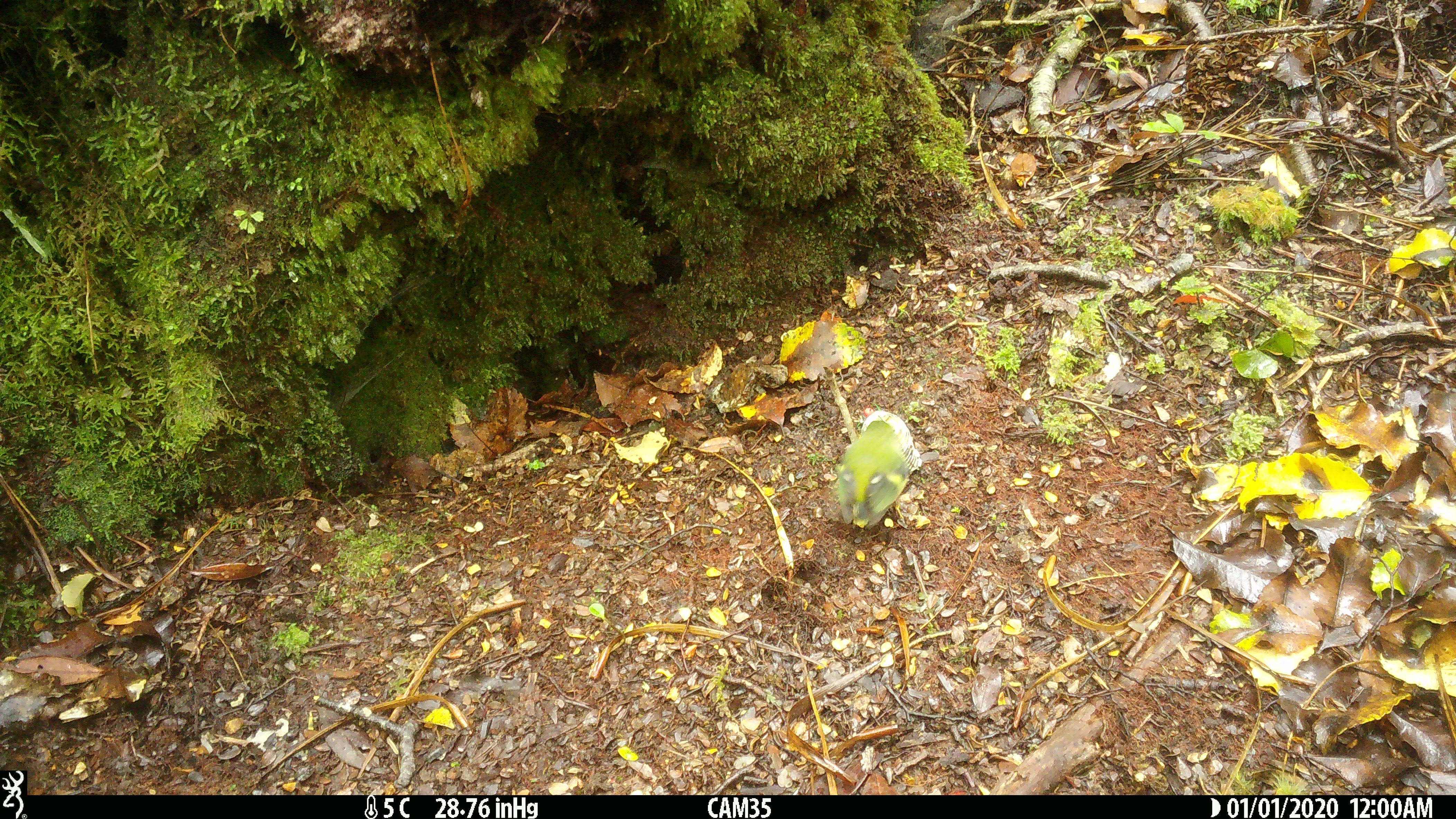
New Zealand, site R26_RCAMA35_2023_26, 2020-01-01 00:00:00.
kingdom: Animalia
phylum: Chordata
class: Aves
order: Passeriformes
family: Acanthisittidae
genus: Acanthisitta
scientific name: Acanthisitta chloris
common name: rifleman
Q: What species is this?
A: Rifleman (Acanthisitta chloris).